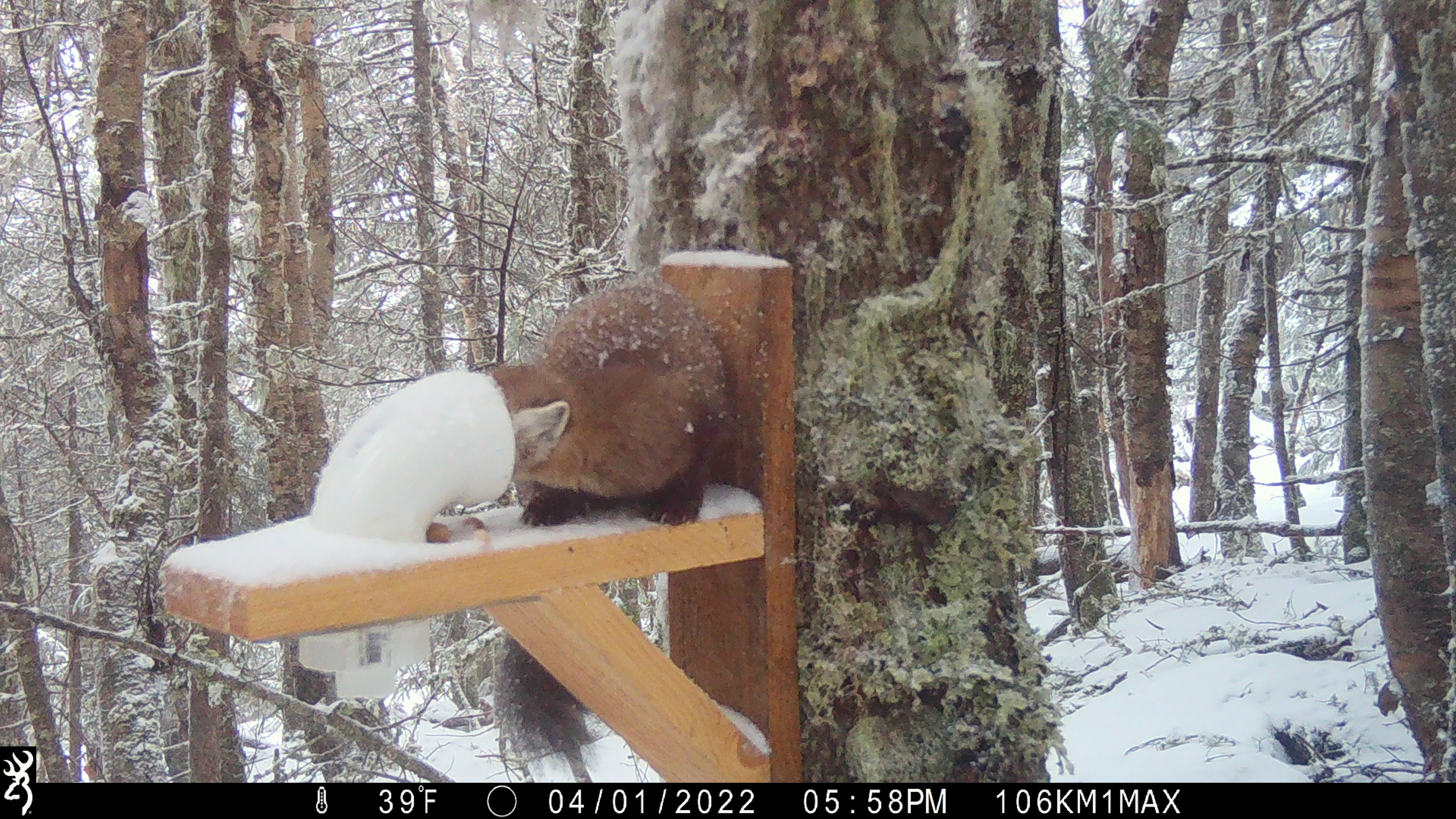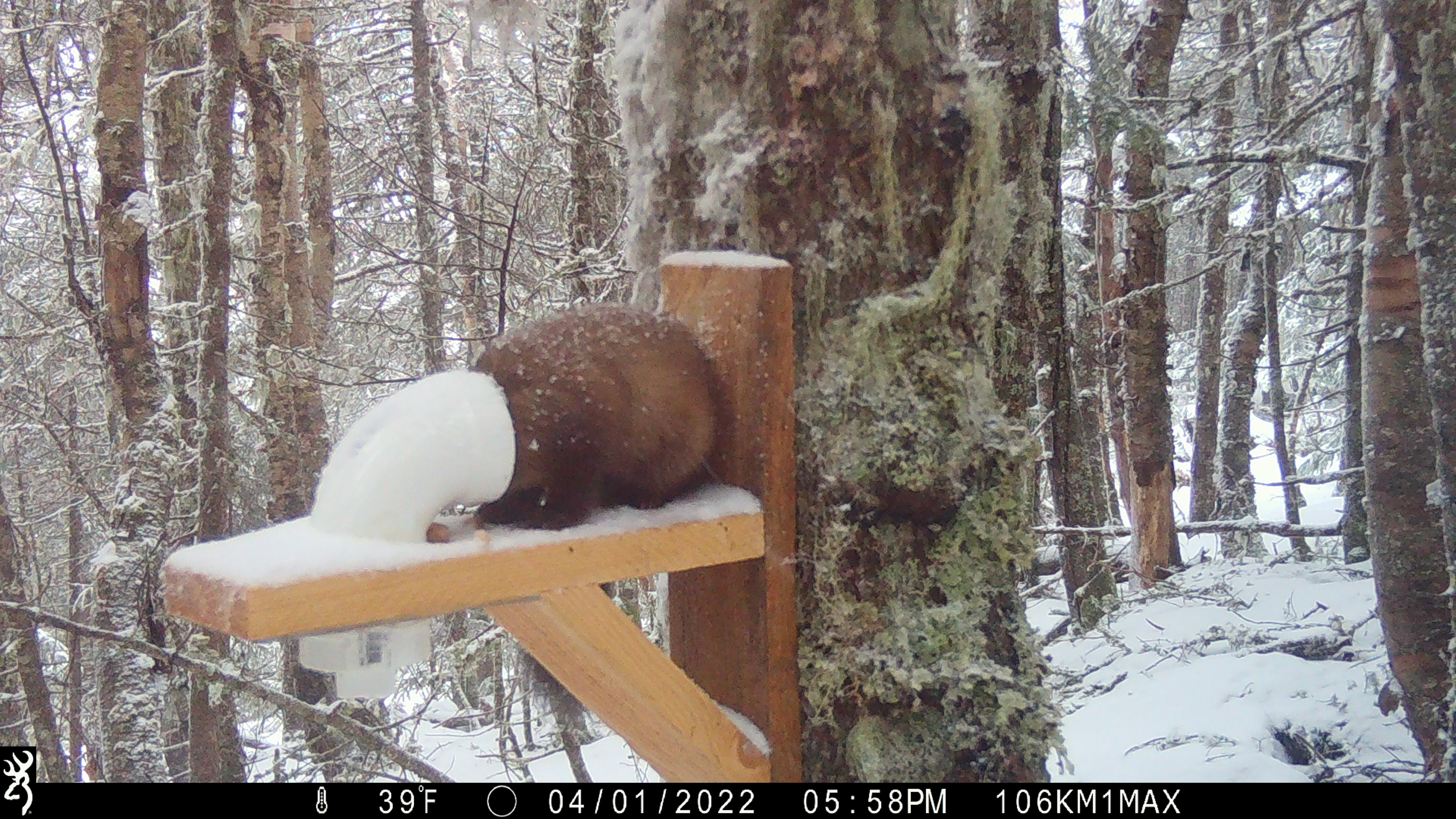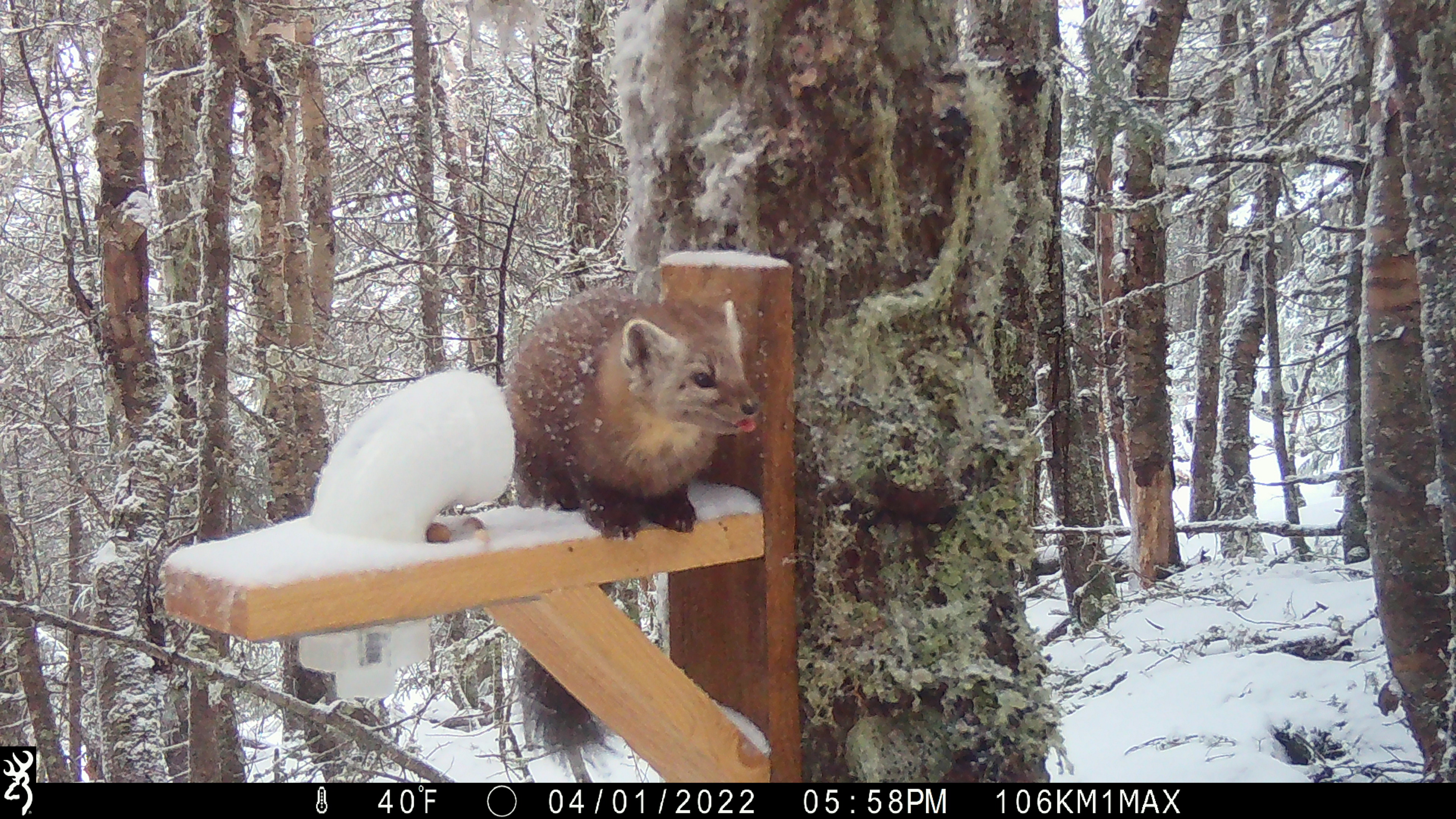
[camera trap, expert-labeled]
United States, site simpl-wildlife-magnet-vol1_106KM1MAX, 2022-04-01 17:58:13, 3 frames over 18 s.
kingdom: Animalia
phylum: Chordata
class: Mammalia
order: Carnivora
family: Mustelidae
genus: Martes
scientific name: Martes americana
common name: american marten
American marten (Martes americana).